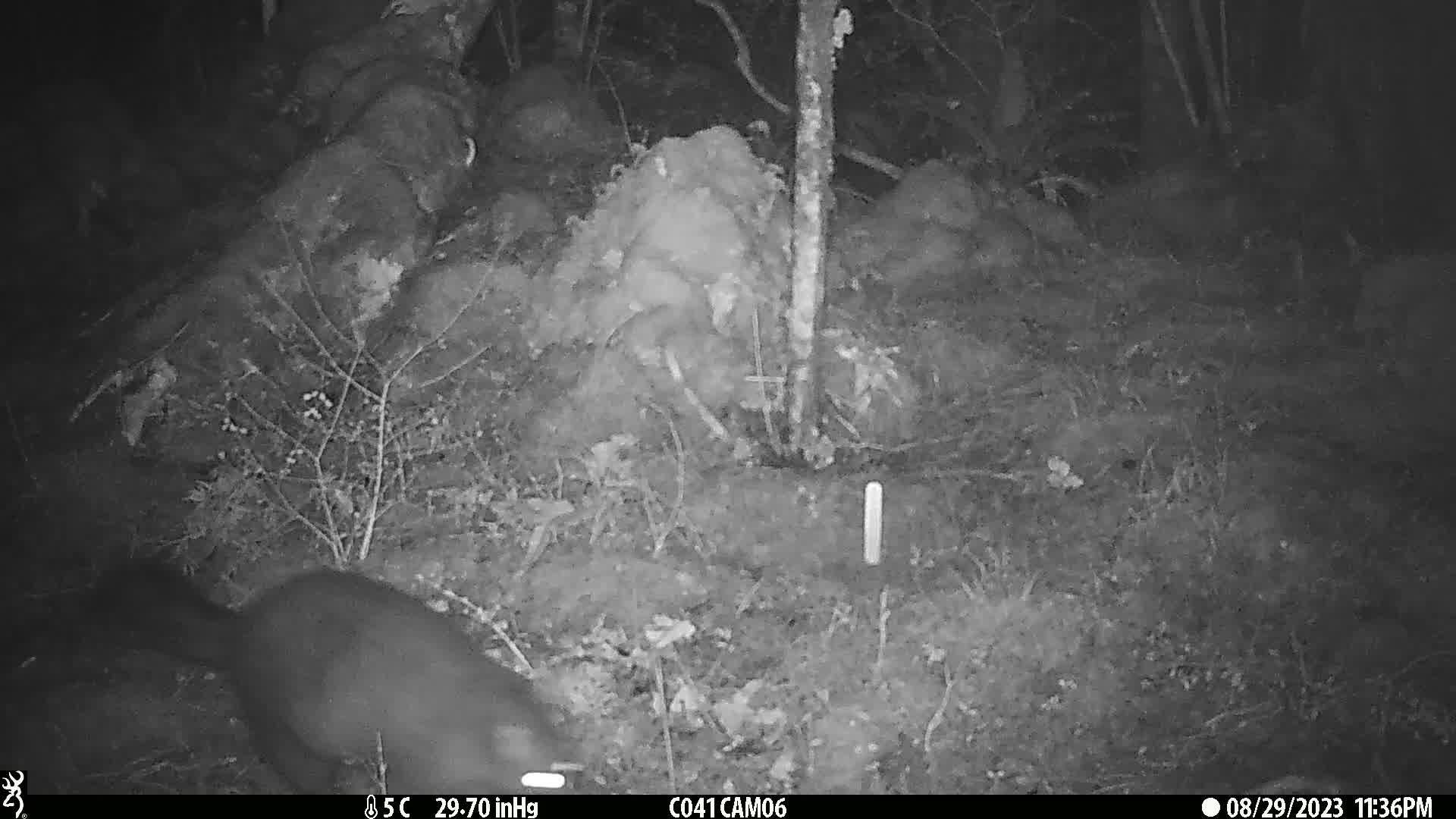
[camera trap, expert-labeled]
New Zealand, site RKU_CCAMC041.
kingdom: Animalia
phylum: Chordata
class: Mammalia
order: Diprotodontia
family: Phalangeridae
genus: Trichosurus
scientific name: Trichosurus vulpecula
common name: common brushtail possum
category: possum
Possum (common brushtail possum) (Trichosurus vulpecula).